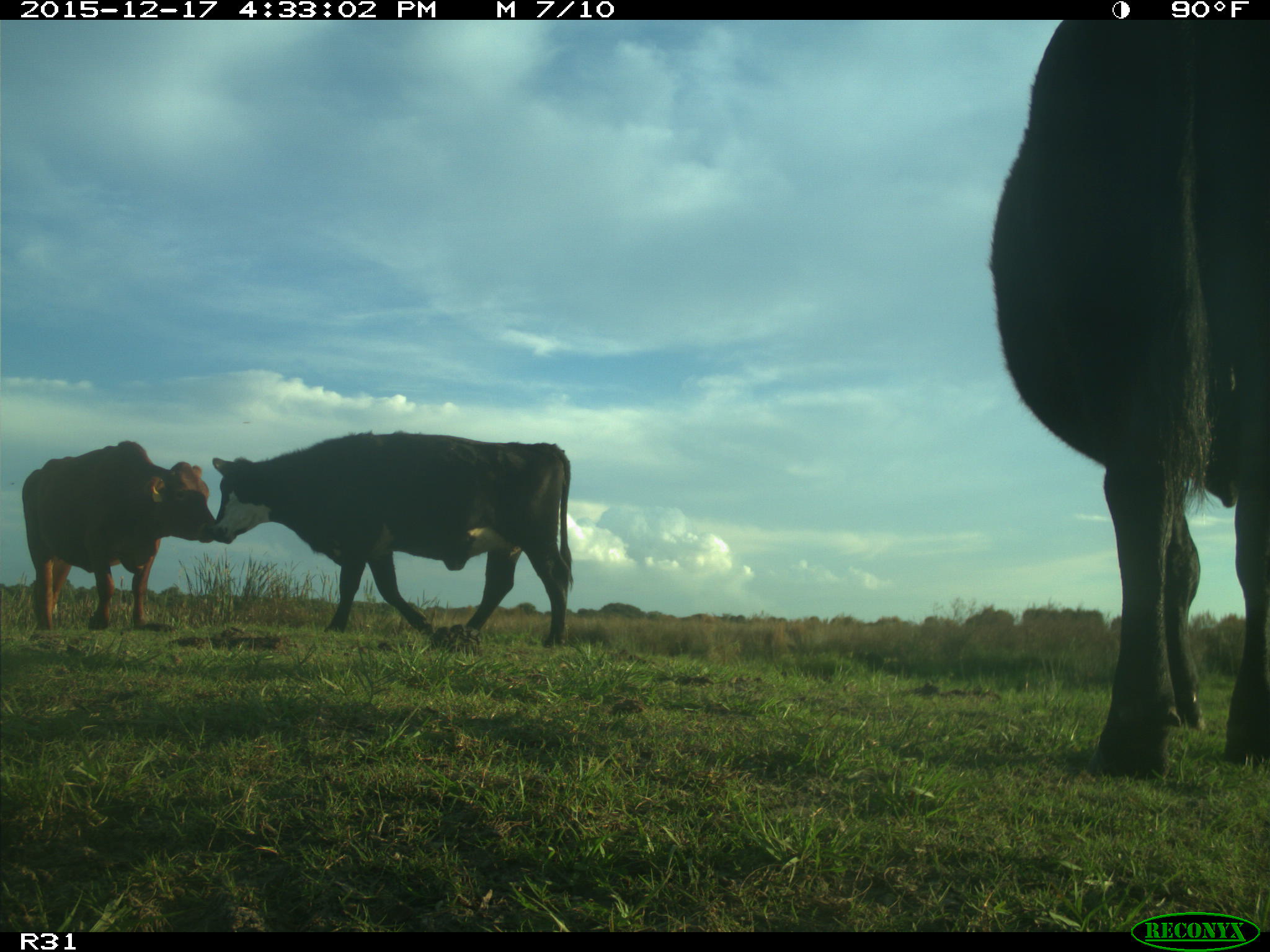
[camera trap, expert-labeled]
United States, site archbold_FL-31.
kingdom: Animalia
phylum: Chordata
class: Mammalia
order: Artiodactyla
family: Bovidae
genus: Bos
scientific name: Bos taurus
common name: domestic cow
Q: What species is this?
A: Bos taurus (domestic cow).